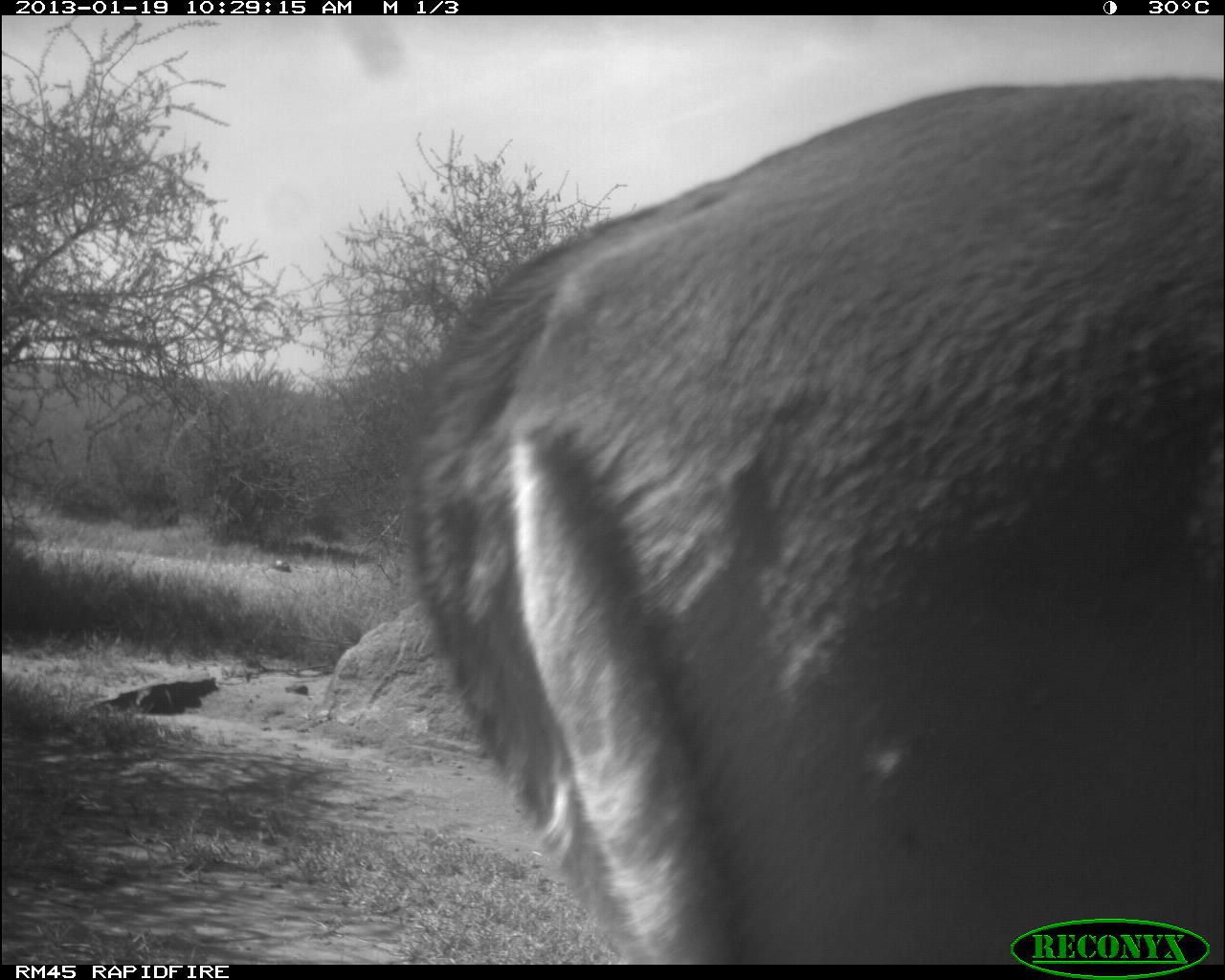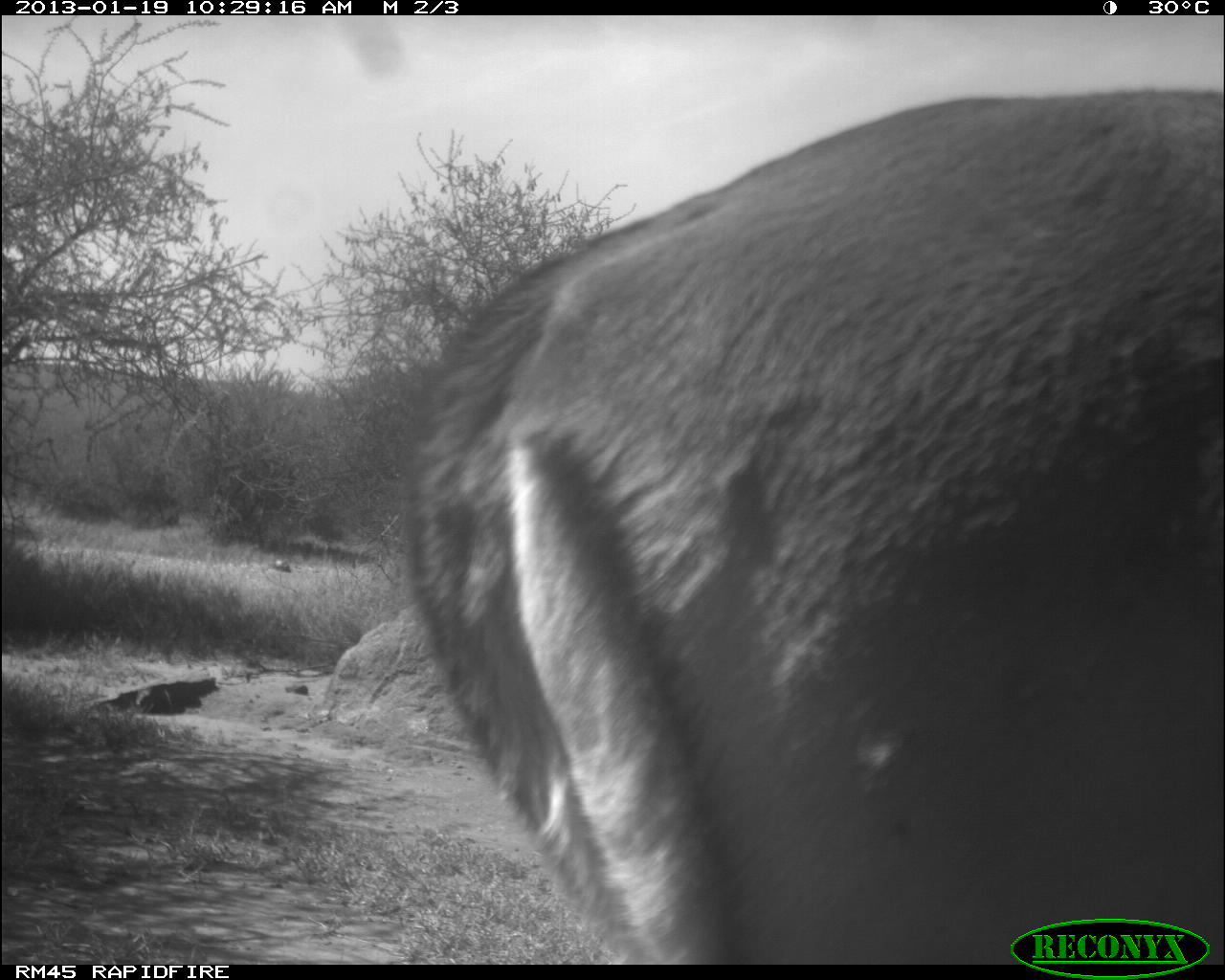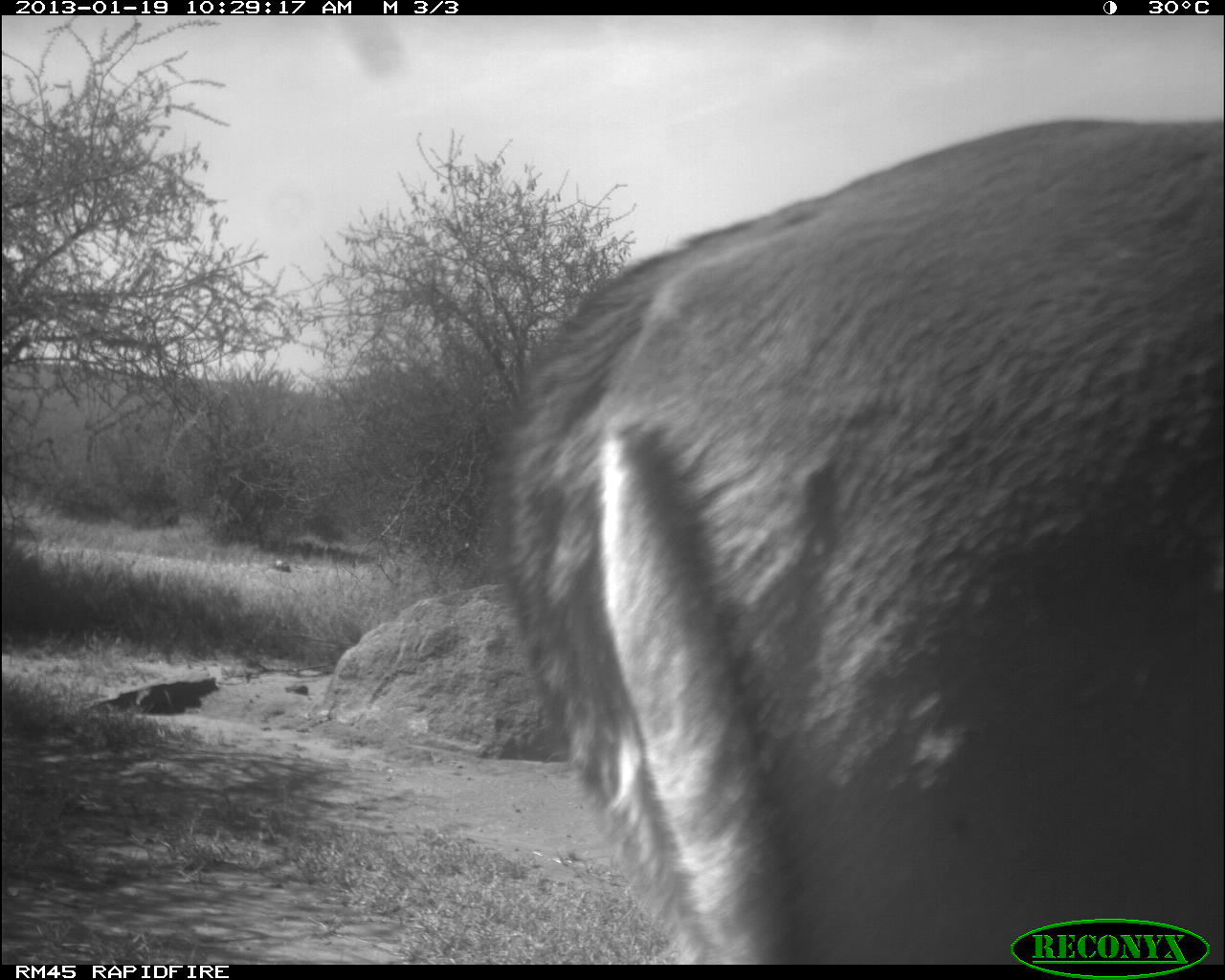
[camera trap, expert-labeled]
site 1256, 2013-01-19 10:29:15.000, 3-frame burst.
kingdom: Animalia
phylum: Chordata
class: Mammalia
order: Artiodactyla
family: Bovidae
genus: Aepyceros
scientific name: Aepyceros melampus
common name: impala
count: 1